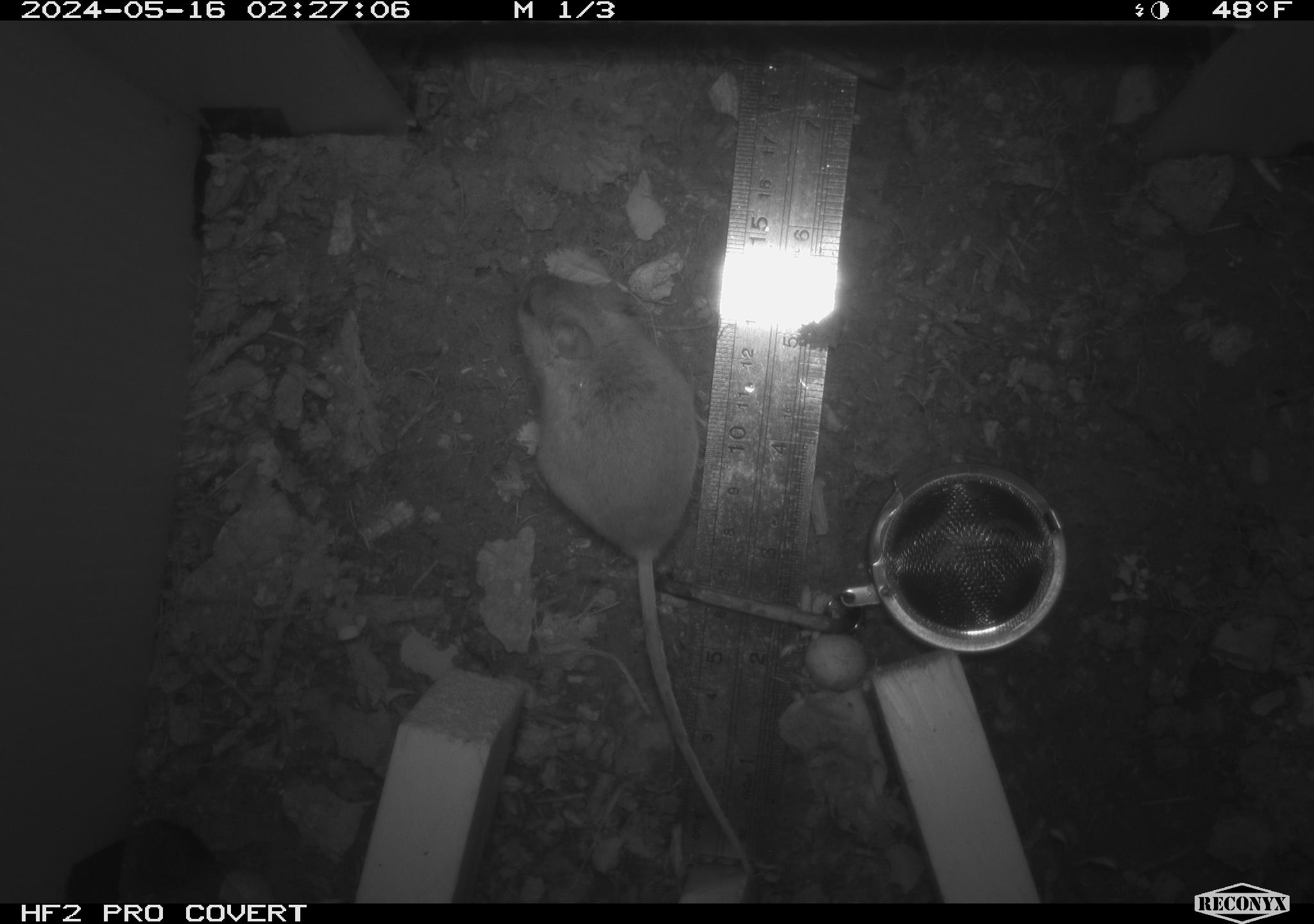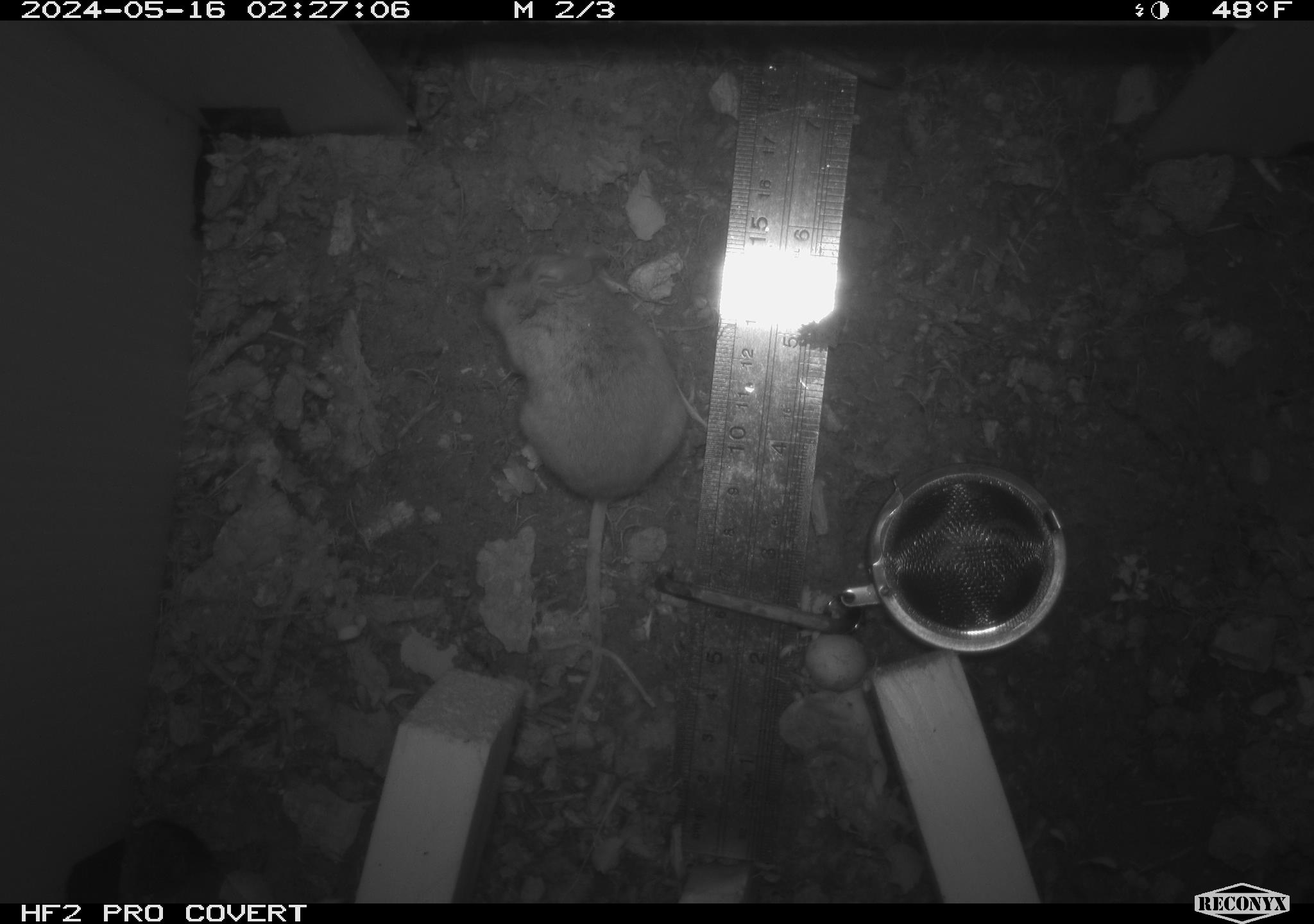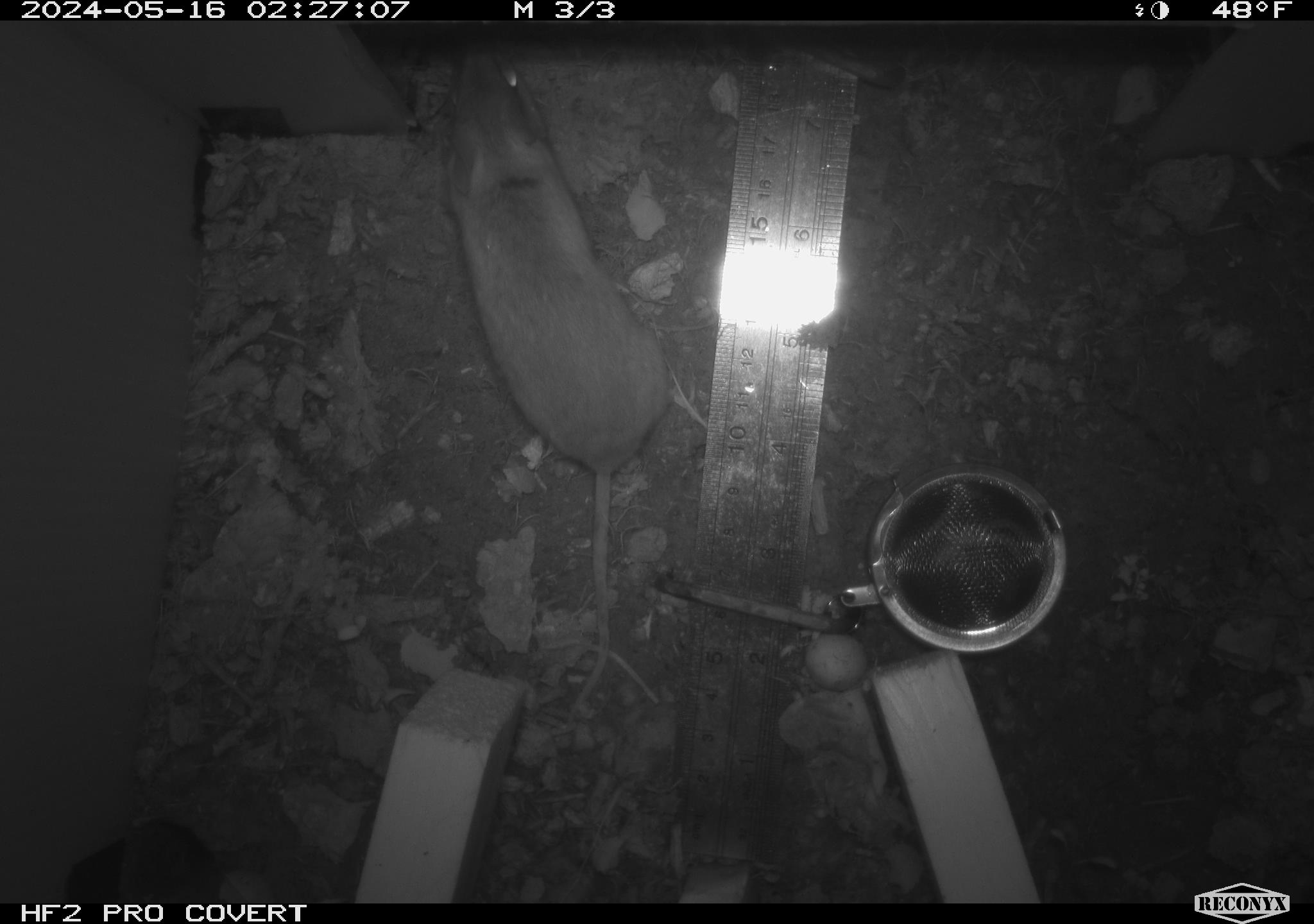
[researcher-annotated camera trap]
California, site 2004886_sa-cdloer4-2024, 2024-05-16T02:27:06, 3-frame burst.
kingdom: Animalia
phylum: Chordata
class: Mammalia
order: Rodentia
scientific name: Rodentia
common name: mouse species